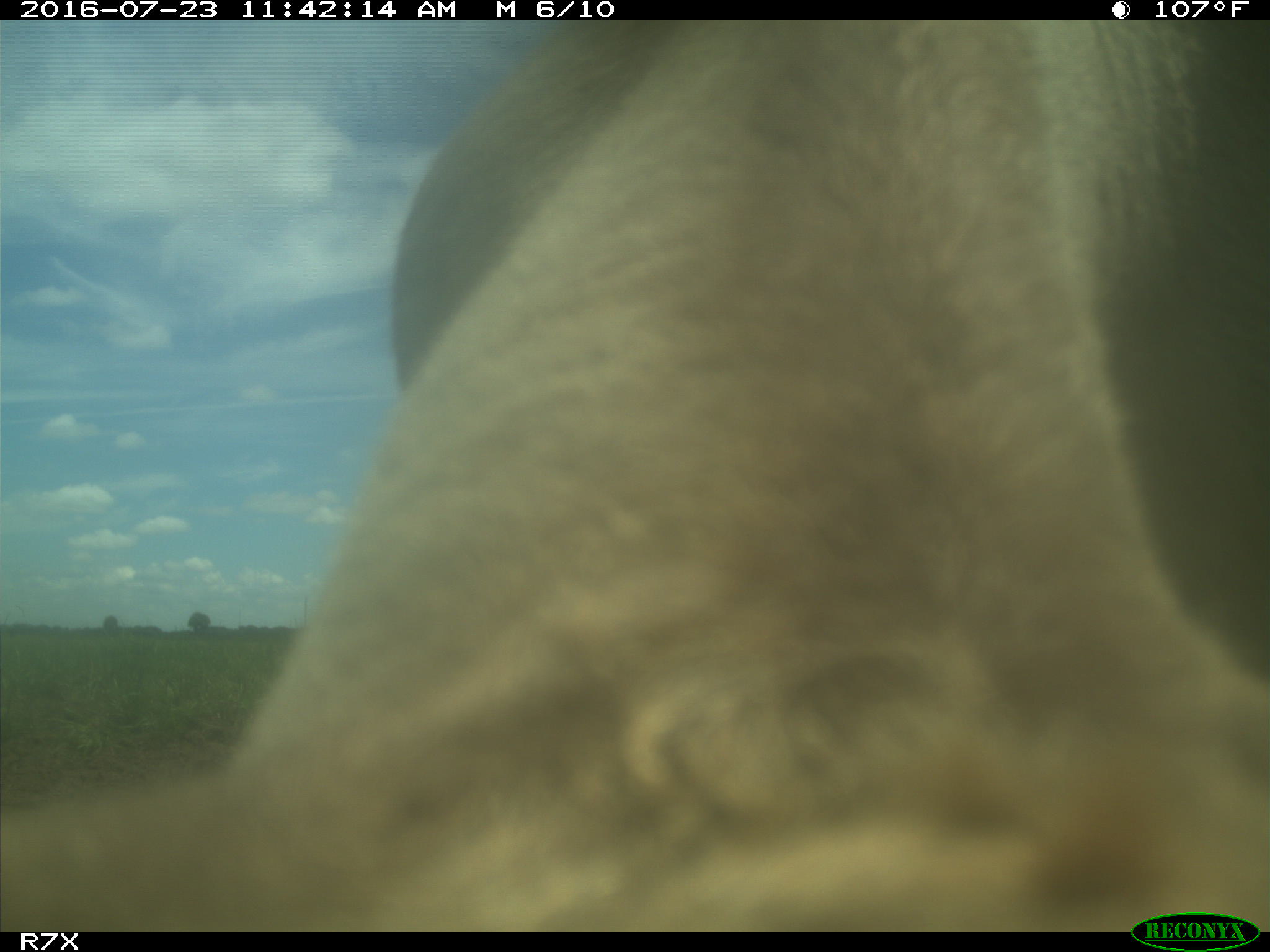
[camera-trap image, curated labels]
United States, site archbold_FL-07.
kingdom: Animalia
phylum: Chordata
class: Mammalia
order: Artiodactyla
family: Bovidae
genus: Bos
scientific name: Bos taurus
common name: domestic cow